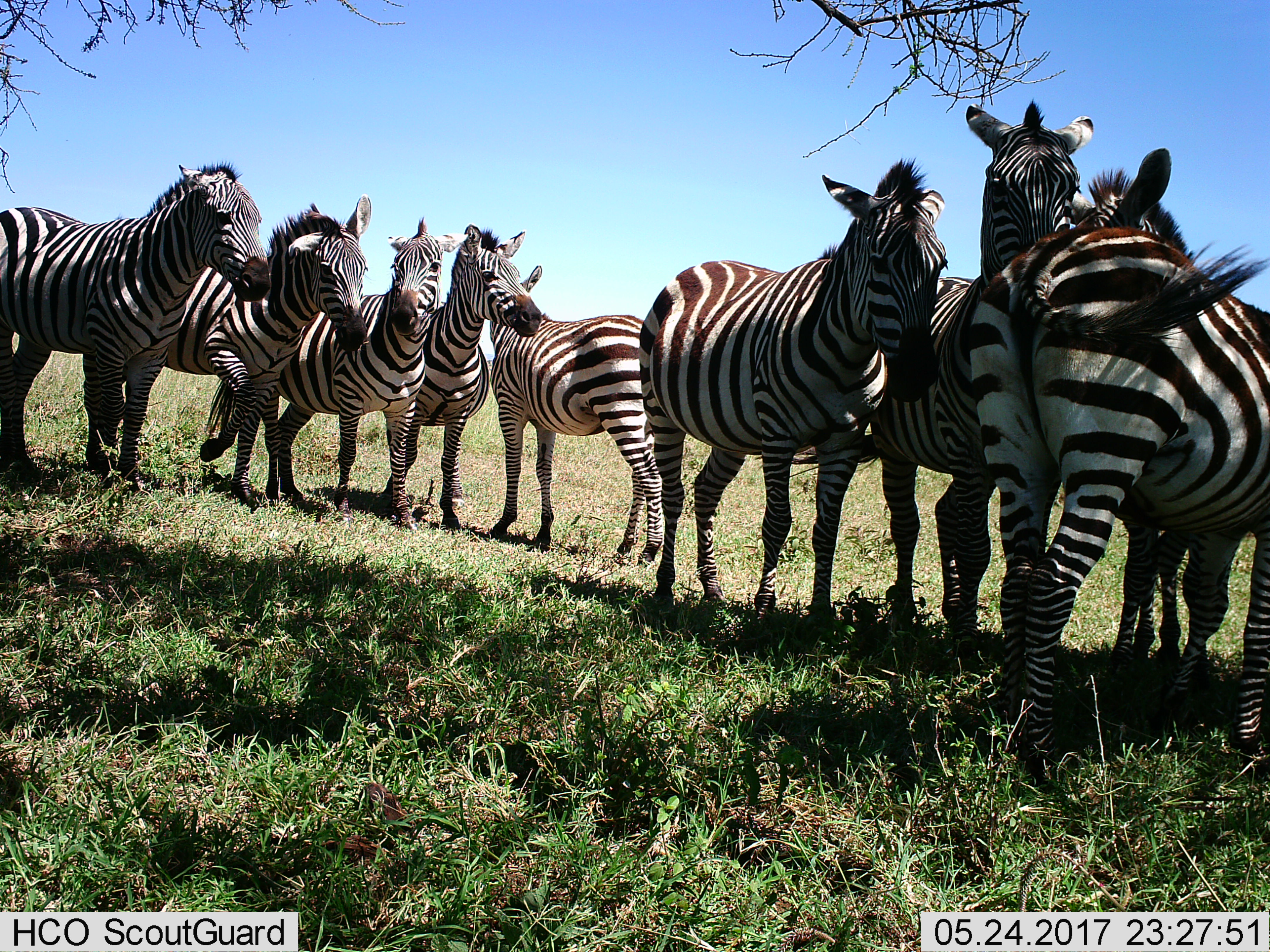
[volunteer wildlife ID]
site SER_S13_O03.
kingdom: Animalia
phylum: Chordata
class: Mammalia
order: Perissodactyla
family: Equidae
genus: Equus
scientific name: Equus quagga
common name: plains zebra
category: zebraplains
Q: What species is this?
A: Zebraplains (plains zebra) (Equus quagga).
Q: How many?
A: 9.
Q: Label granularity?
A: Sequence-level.